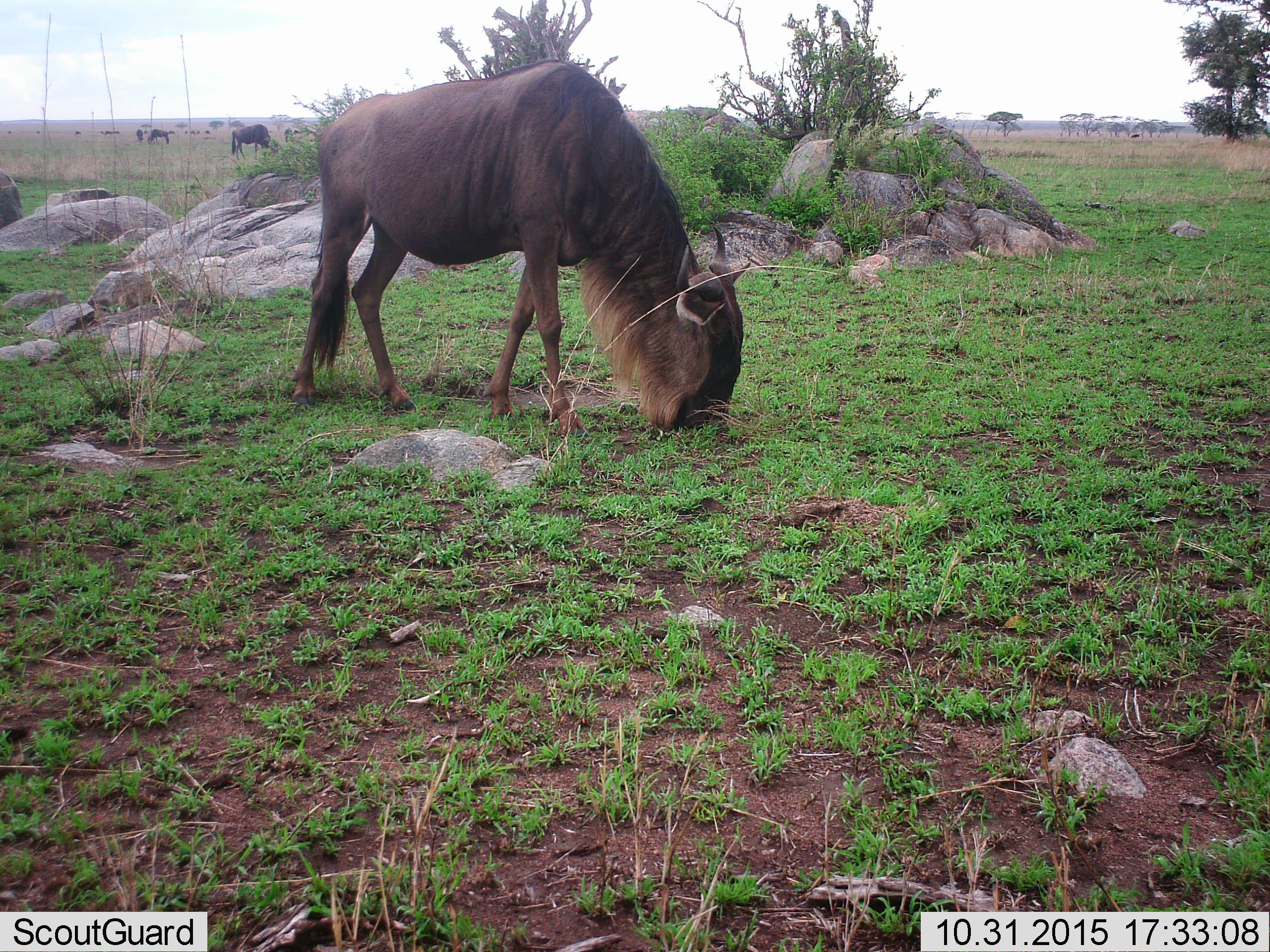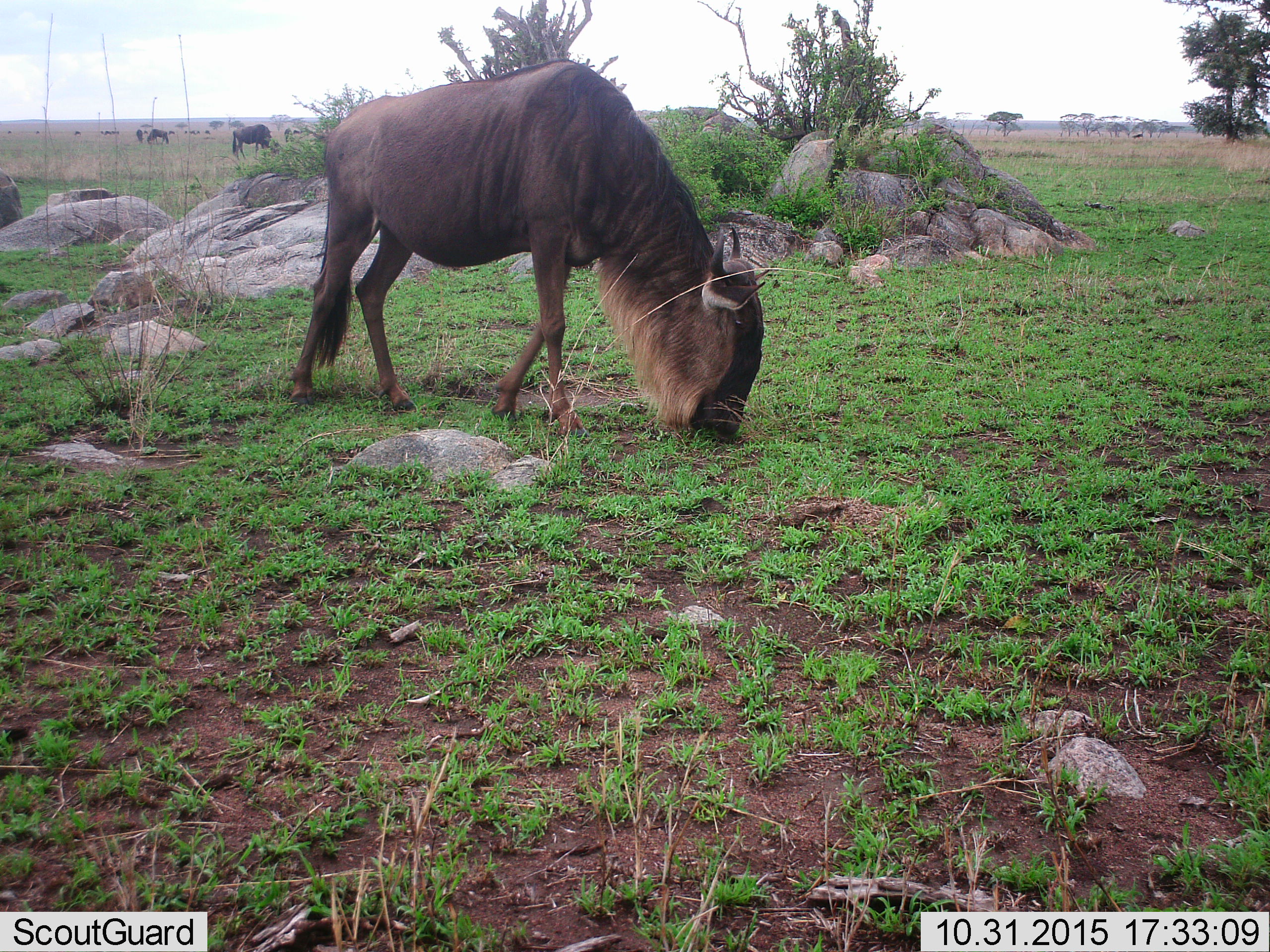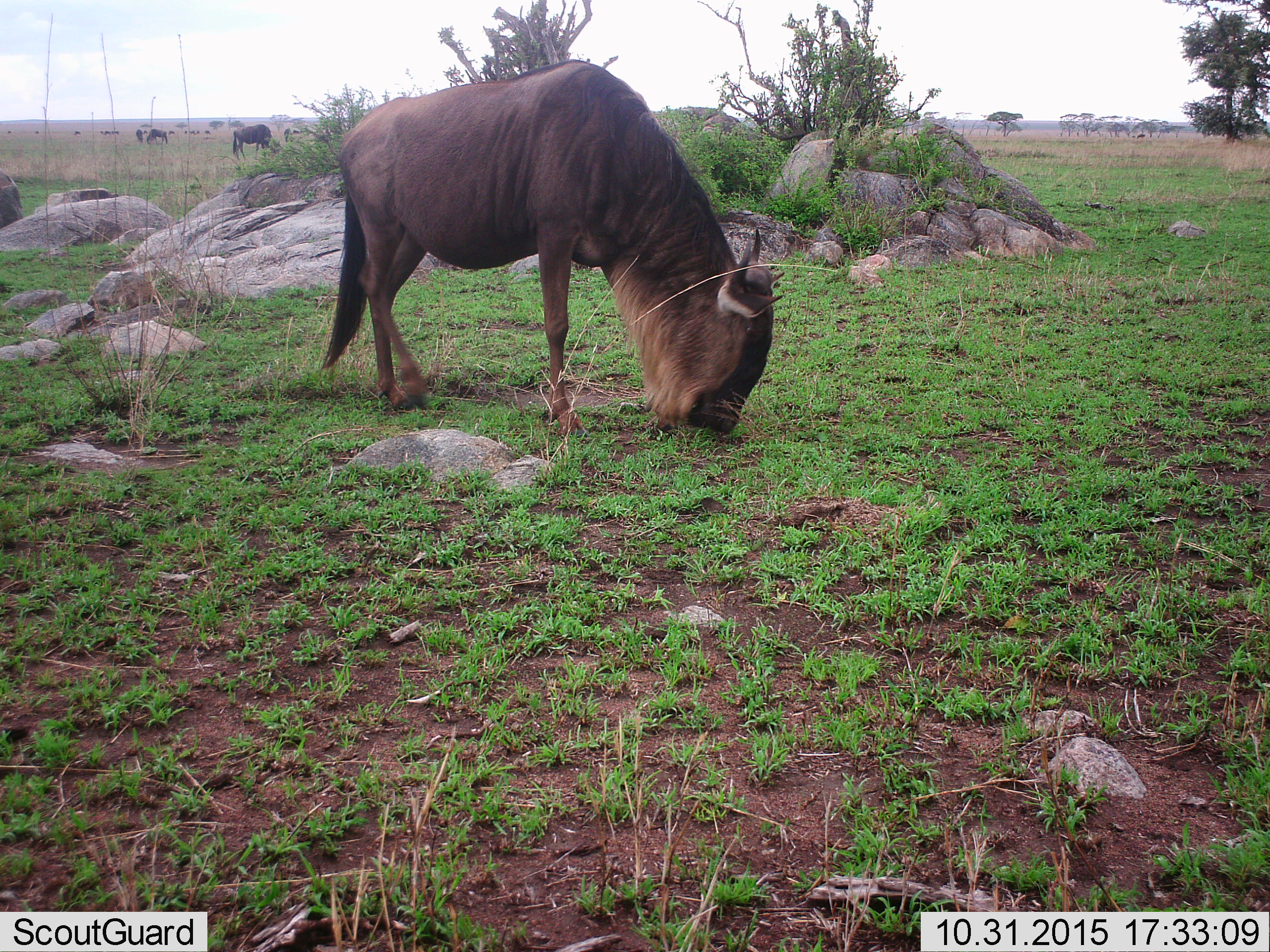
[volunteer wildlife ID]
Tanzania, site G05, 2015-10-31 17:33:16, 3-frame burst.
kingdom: Animalia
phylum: Chordata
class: Mammalia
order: Artiodactyla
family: Bovidae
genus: Connochaetes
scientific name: Connochaetes taurinus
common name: blue wildebeest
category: wildebeest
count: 11-50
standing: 56%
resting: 0%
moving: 33%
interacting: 0%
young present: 0%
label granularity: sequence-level